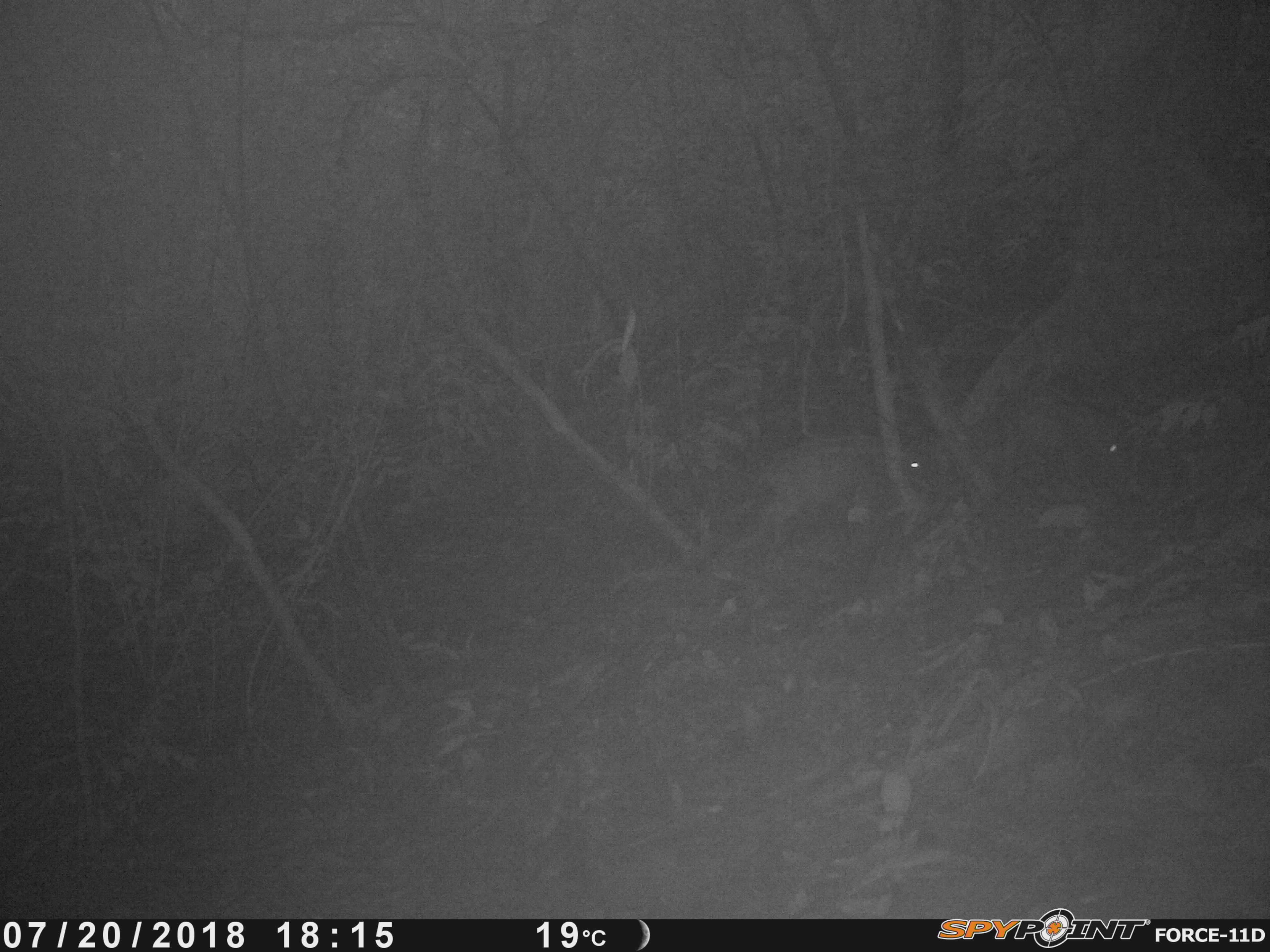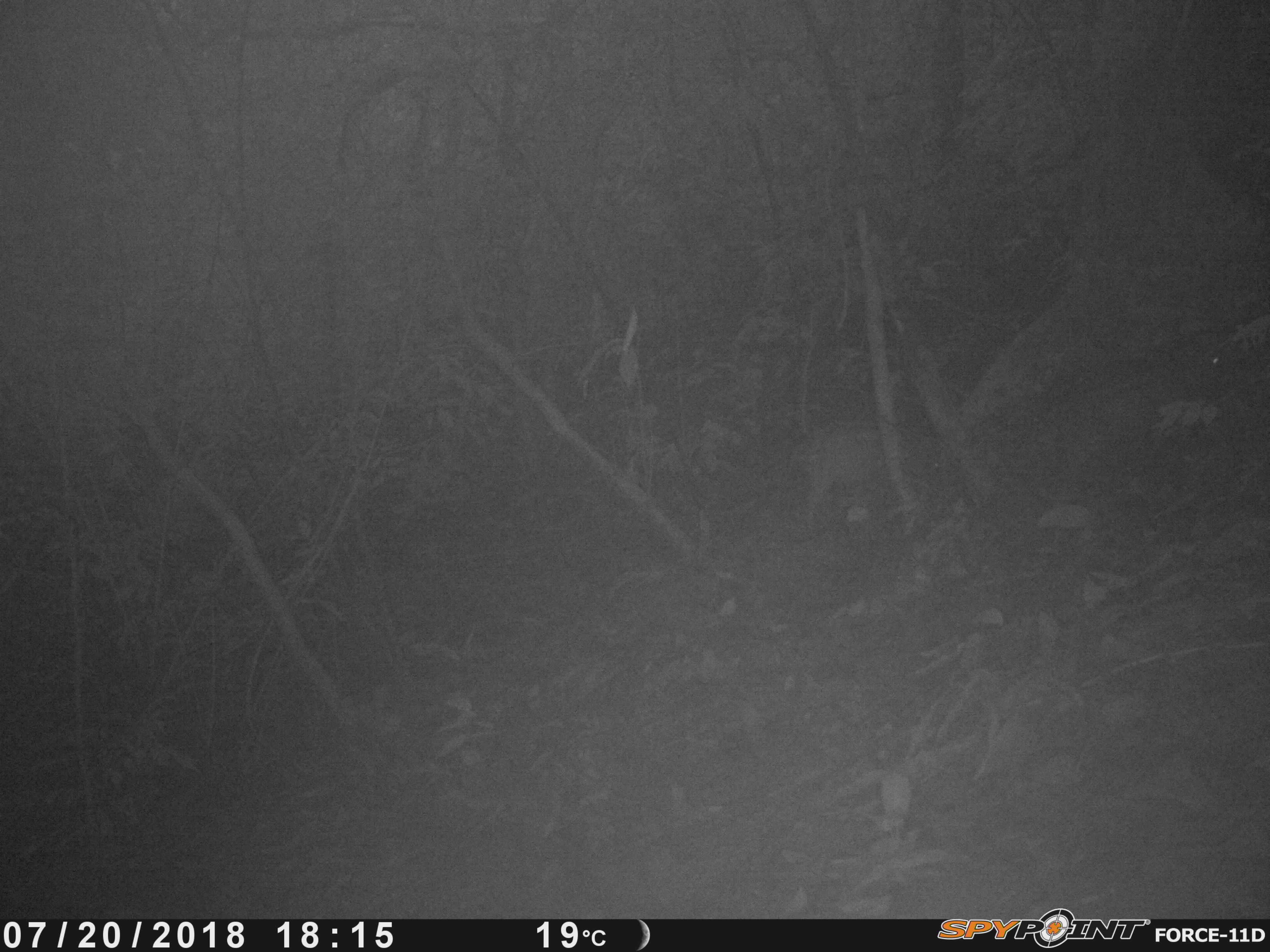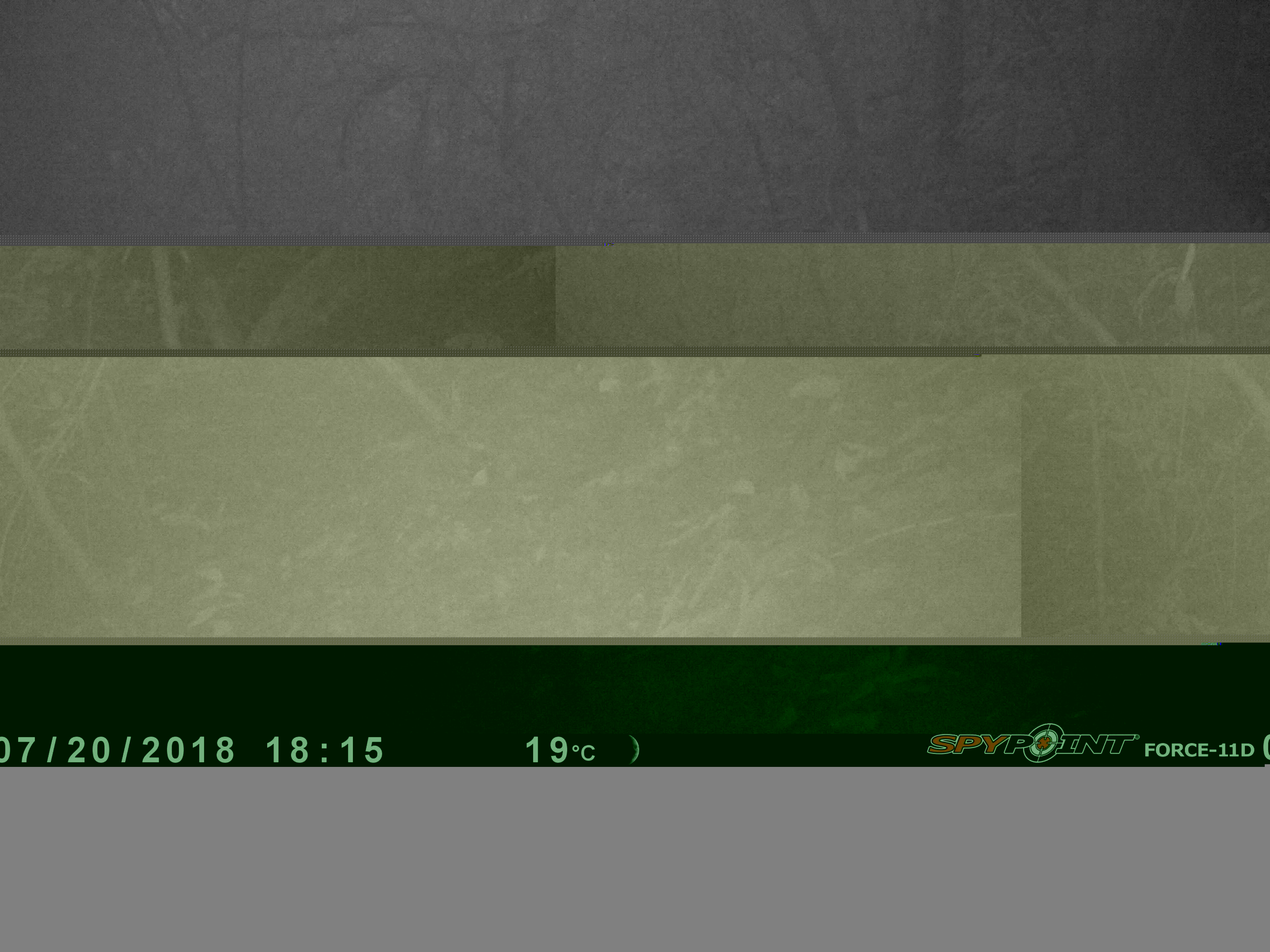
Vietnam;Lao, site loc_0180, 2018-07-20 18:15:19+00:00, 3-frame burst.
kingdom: Animalia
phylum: Chordata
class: Mammalia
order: Artiodactyla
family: Suidae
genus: Sus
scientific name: Sus scrofa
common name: eurasian wild pig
Eurasian wild pig (Sus scrofa). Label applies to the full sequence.